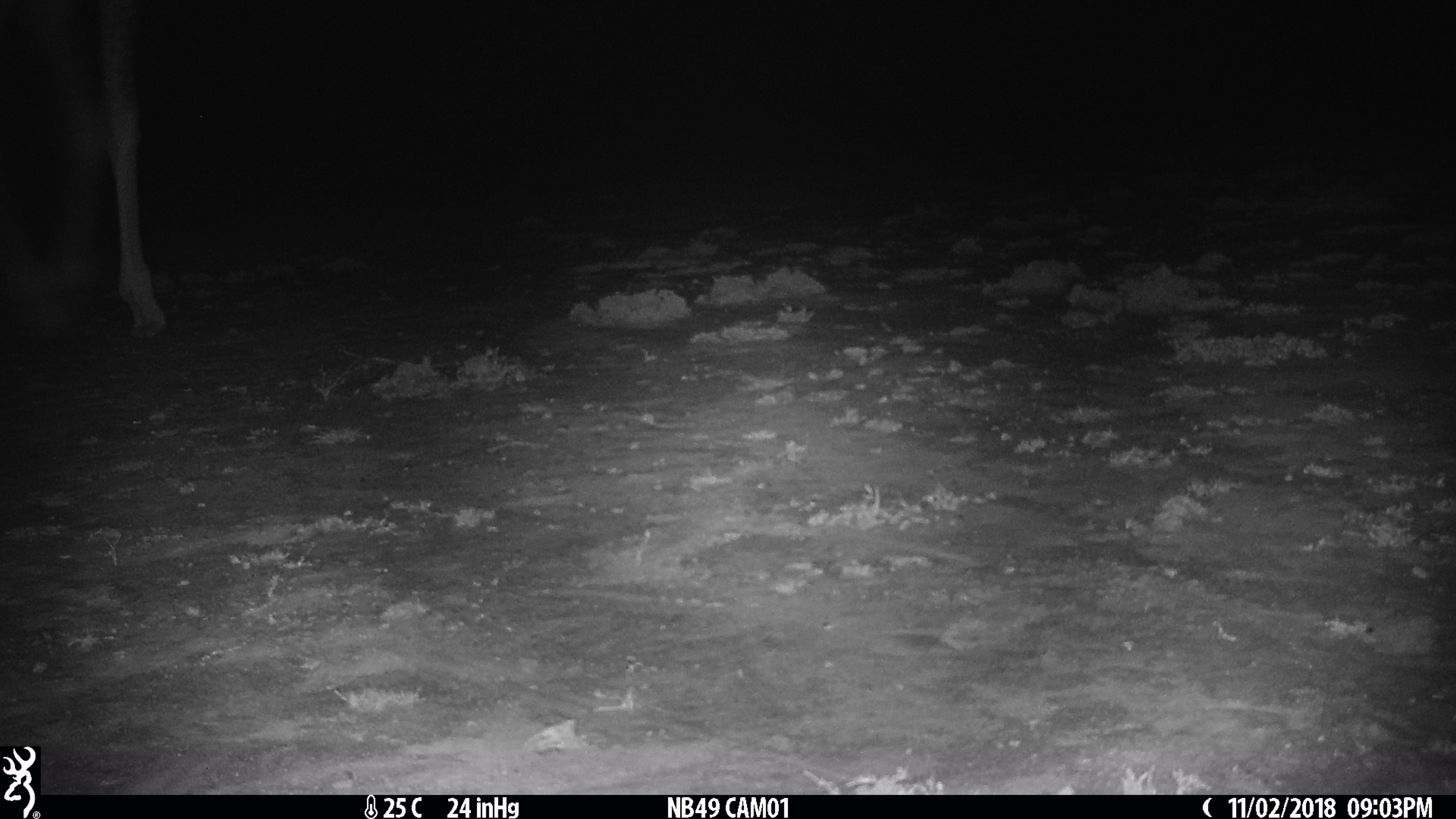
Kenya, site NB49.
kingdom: Animalia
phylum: Chordata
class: Mammalia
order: Artiodactyla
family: Giraffidae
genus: Giraffa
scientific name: Giraffa camelopardalis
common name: northern giraffe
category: giraffe